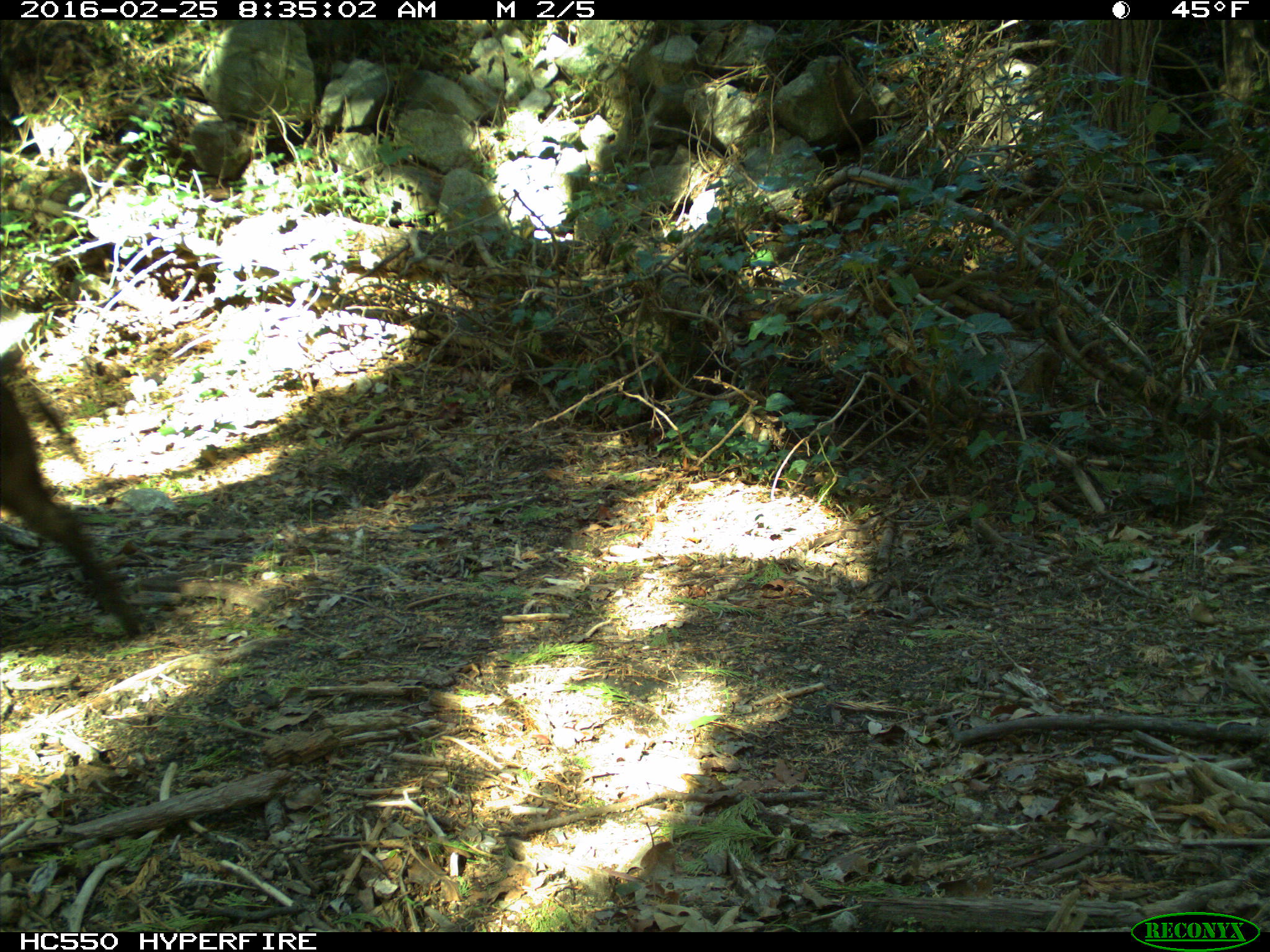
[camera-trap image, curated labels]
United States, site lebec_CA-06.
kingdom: Animalia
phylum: Chordata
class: Mammalia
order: Artiodactyla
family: Suidae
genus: Sus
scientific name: Sus scrofa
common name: wild boar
Sus scrofa (wild boar).